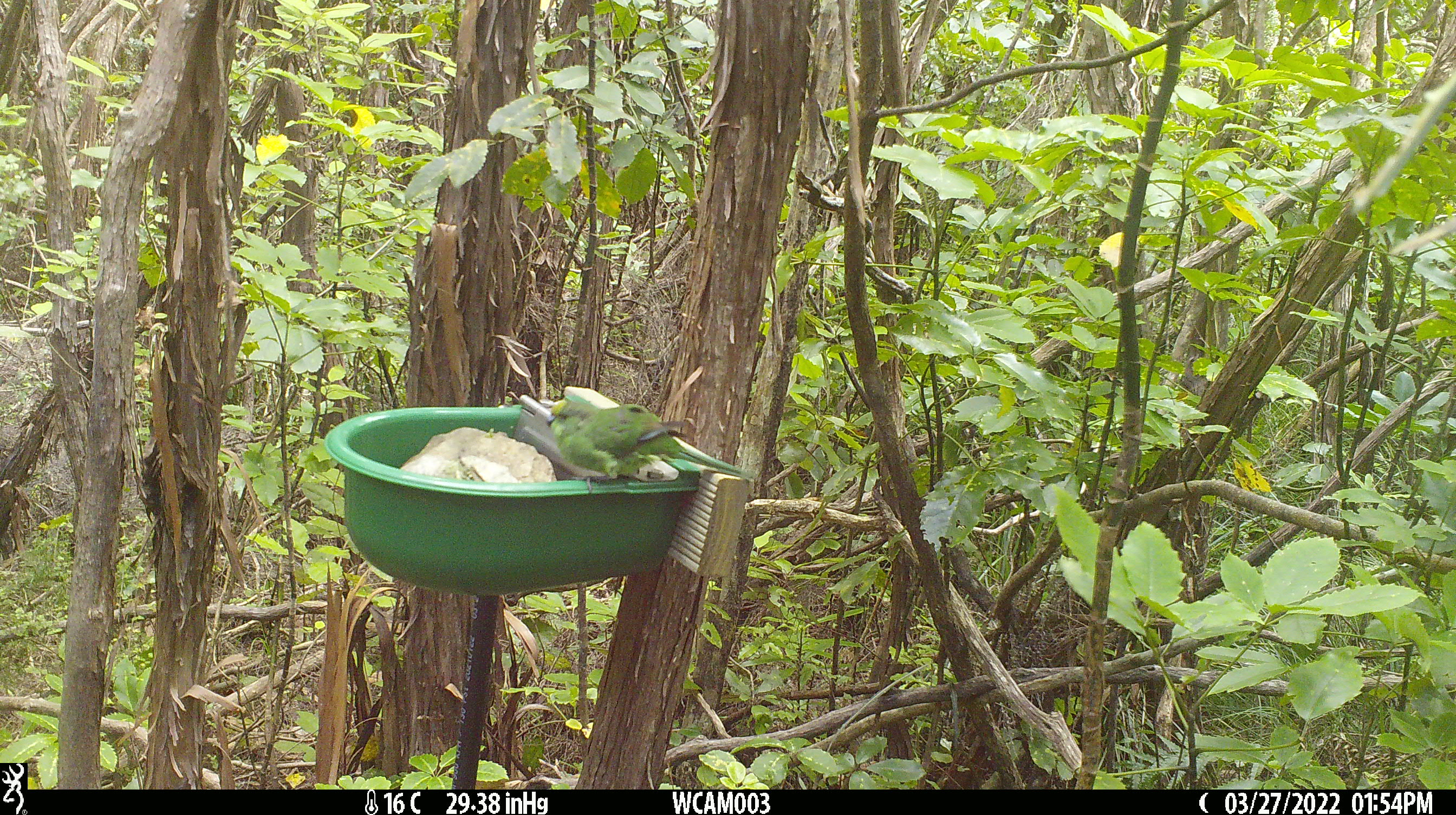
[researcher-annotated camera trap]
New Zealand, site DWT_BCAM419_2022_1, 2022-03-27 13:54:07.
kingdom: Animalia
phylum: Chordata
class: Aves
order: Psittaciformes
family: Psittaculidae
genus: Cyanoramphus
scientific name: Cyanoramphus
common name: parakeet